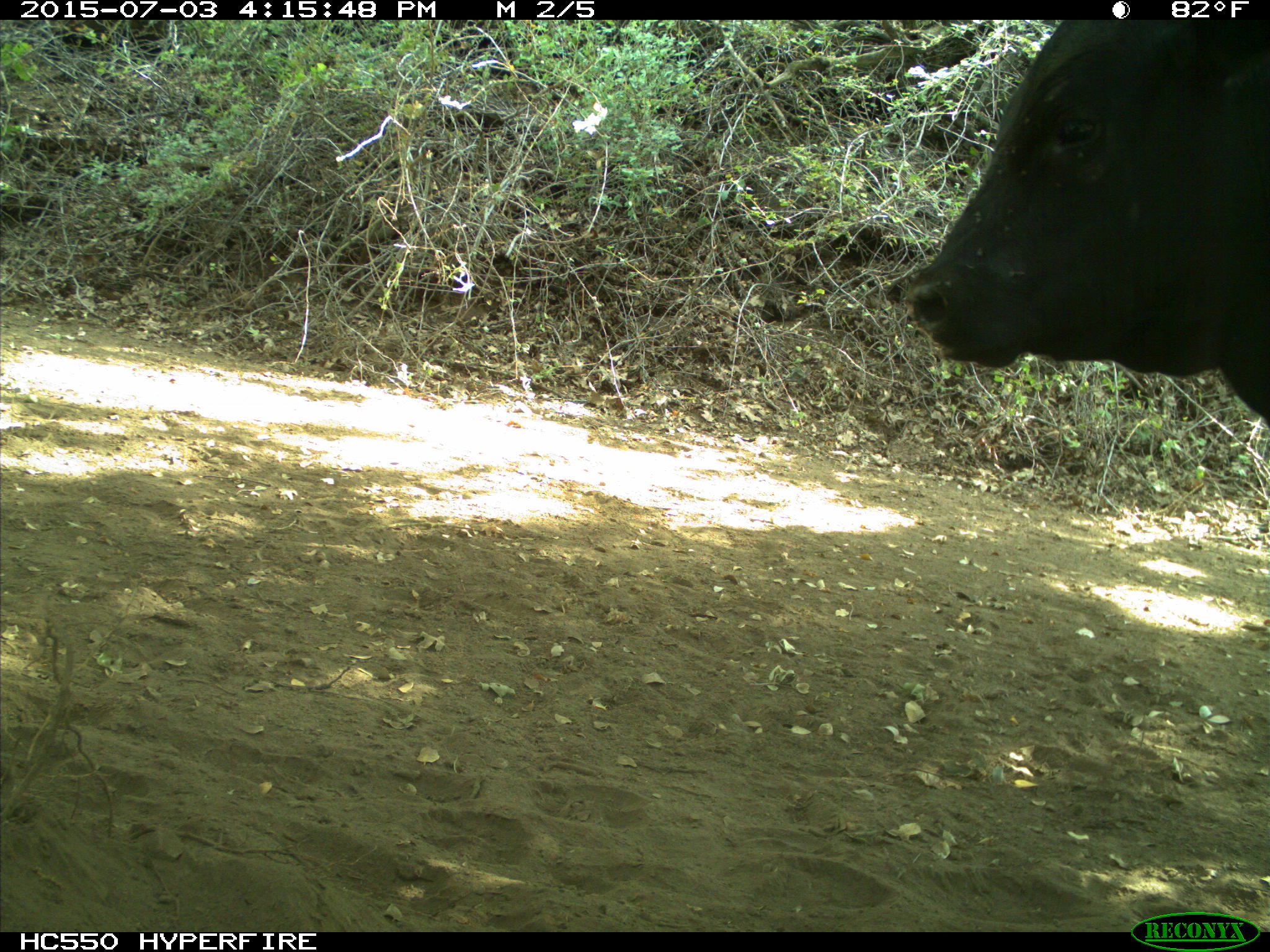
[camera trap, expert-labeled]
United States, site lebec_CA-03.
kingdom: Animalia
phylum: Chordata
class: Mammalia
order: Artiodactyla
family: Bovidae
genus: Bos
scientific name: Bos taurus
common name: domestic cow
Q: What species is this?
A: Bos taurus (domestic cow).